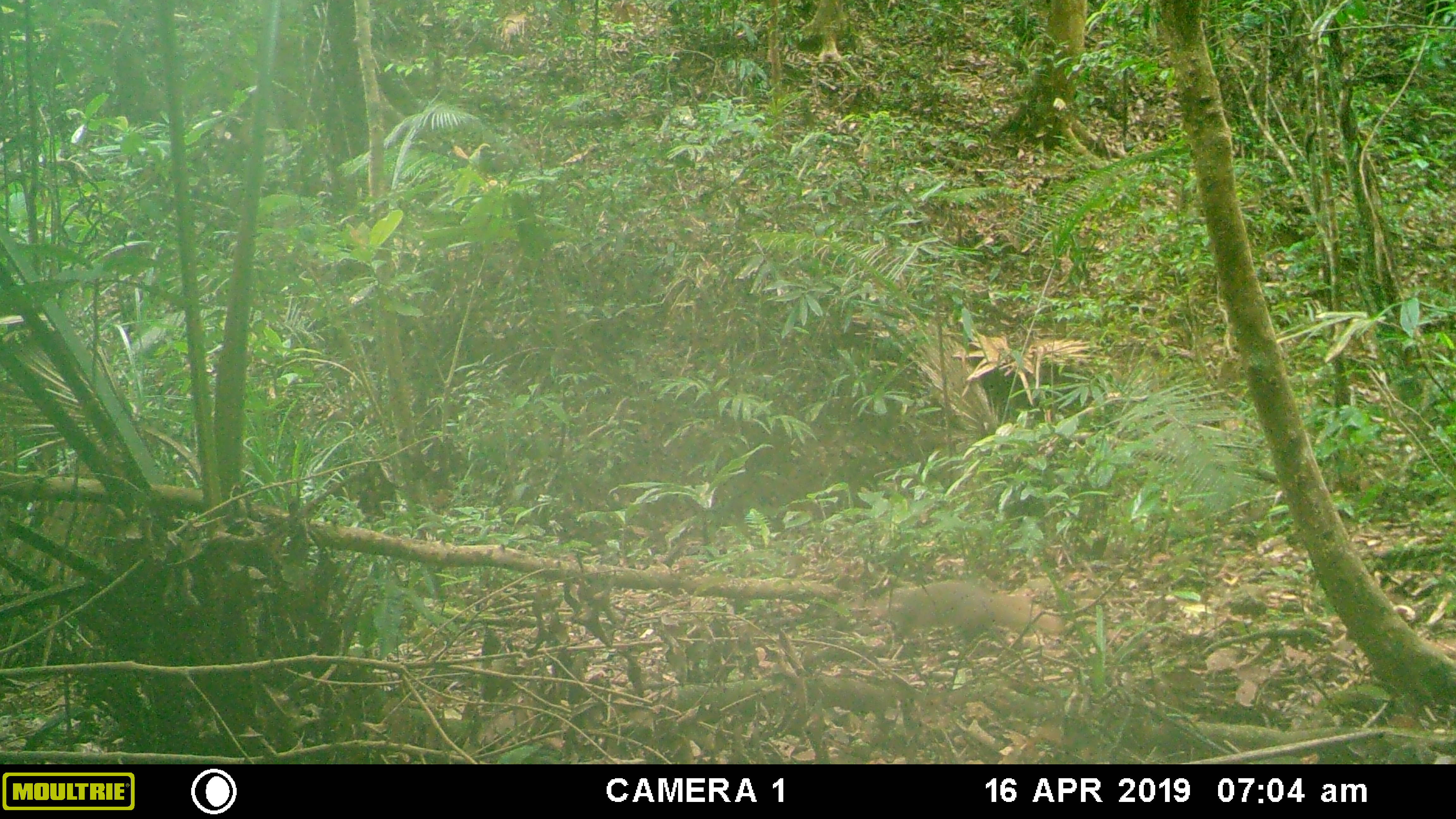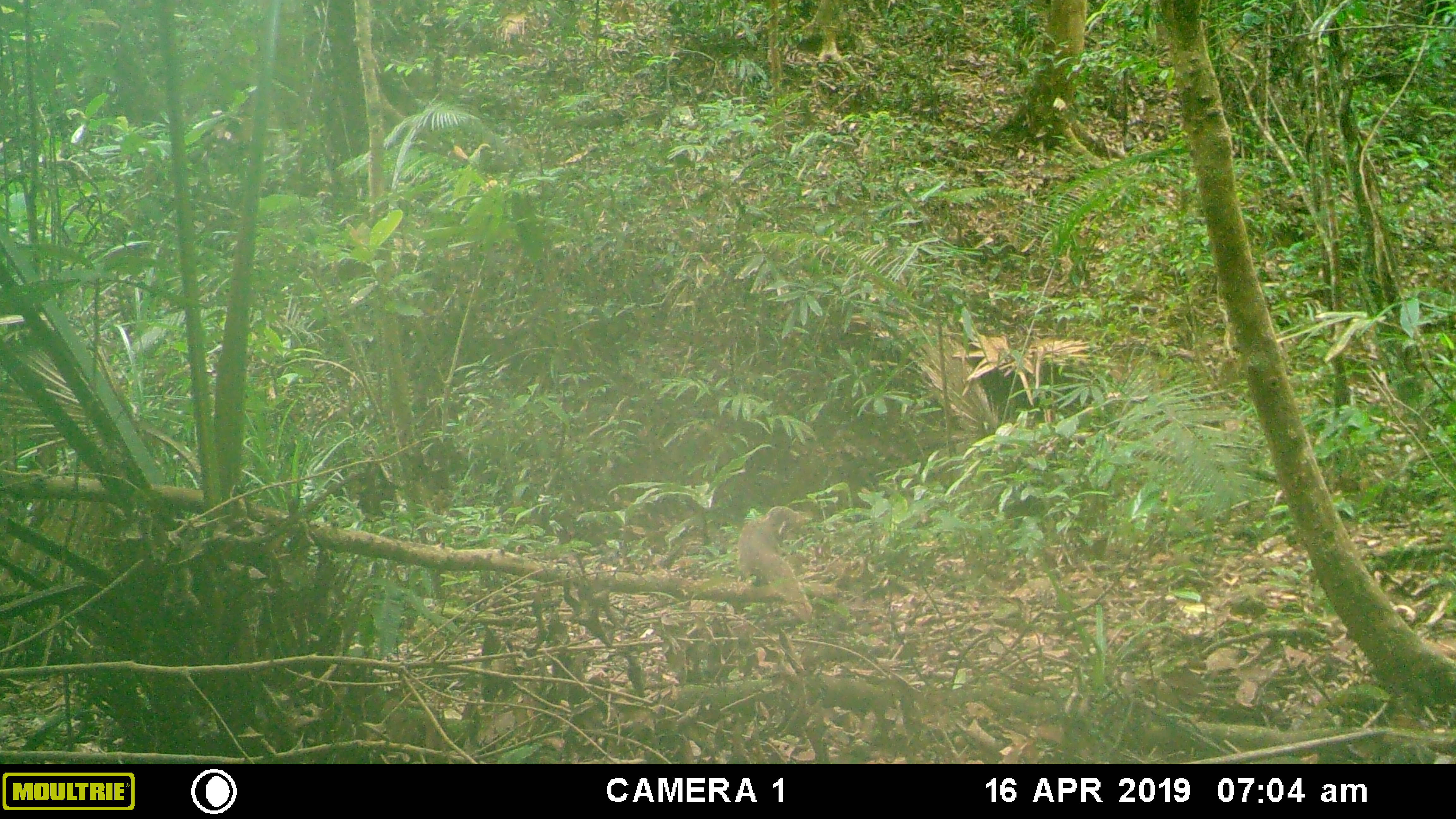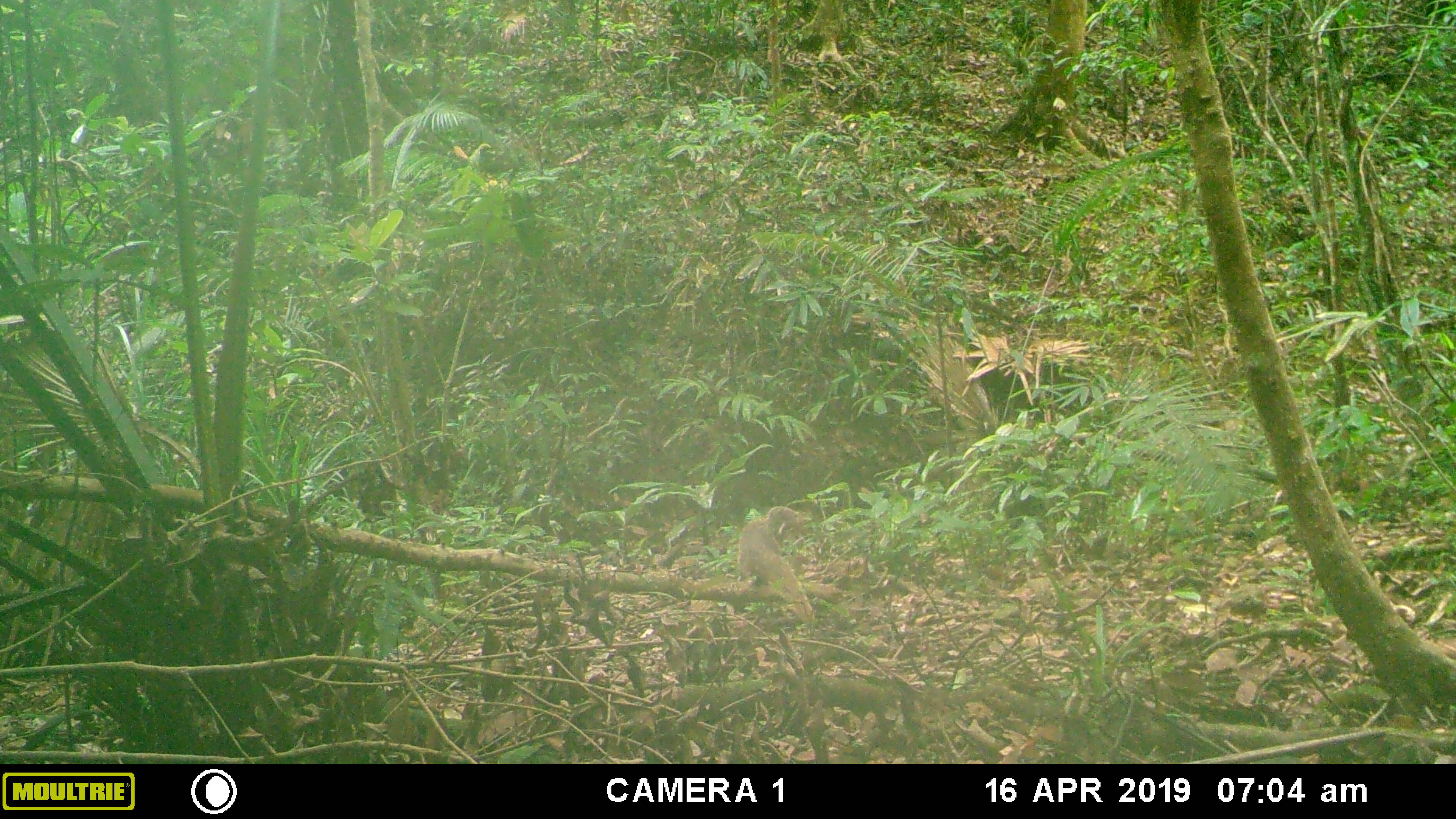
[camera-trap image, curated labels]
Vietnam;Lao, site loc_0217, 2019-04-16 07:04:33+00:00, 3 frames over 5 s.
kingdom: Animalia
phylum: Chordata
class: Mammalia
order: Carnivora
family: Herpestidae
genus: Urva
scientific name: Urva urva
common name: crab-eating mongoose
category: crab eating mongoose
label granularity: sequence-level